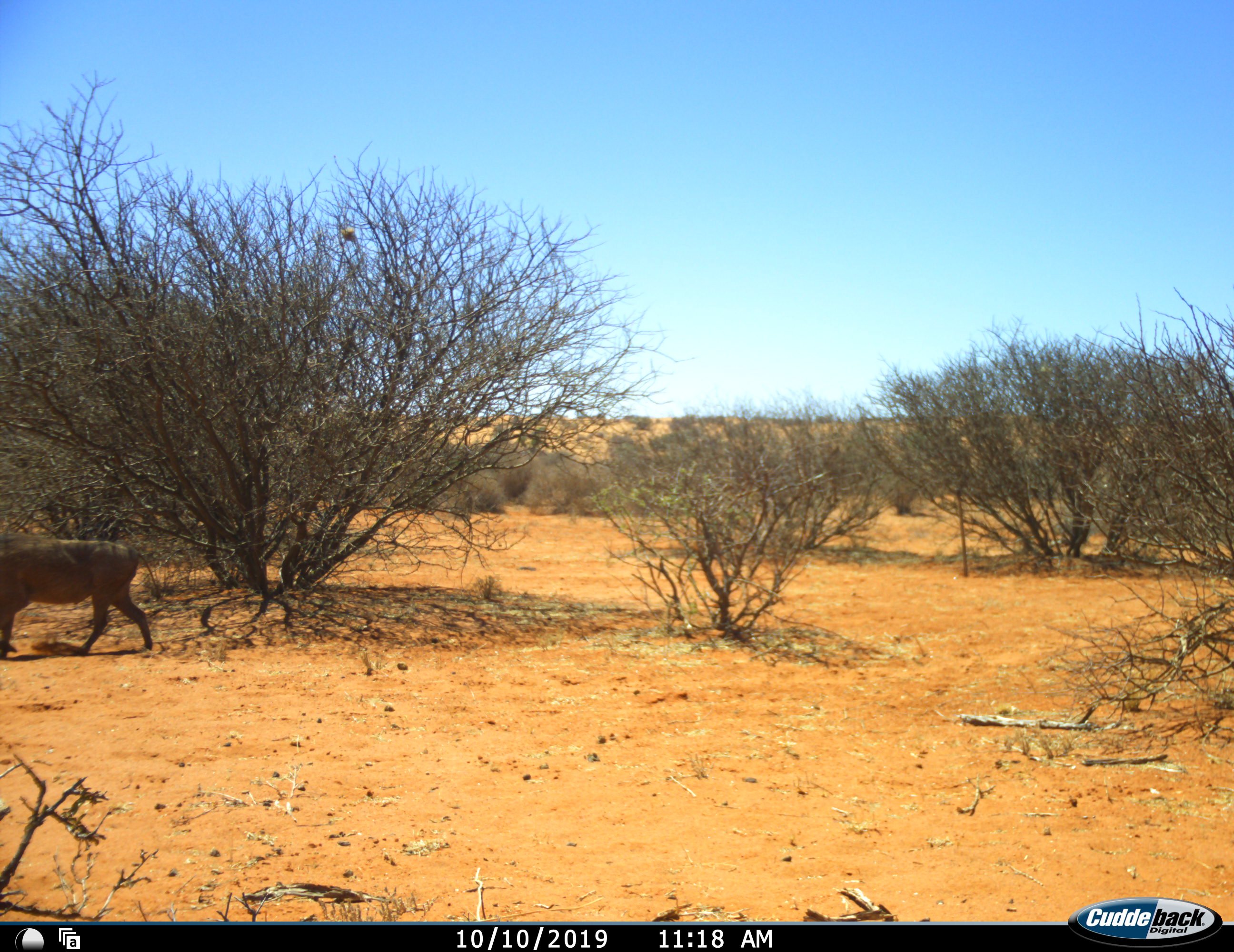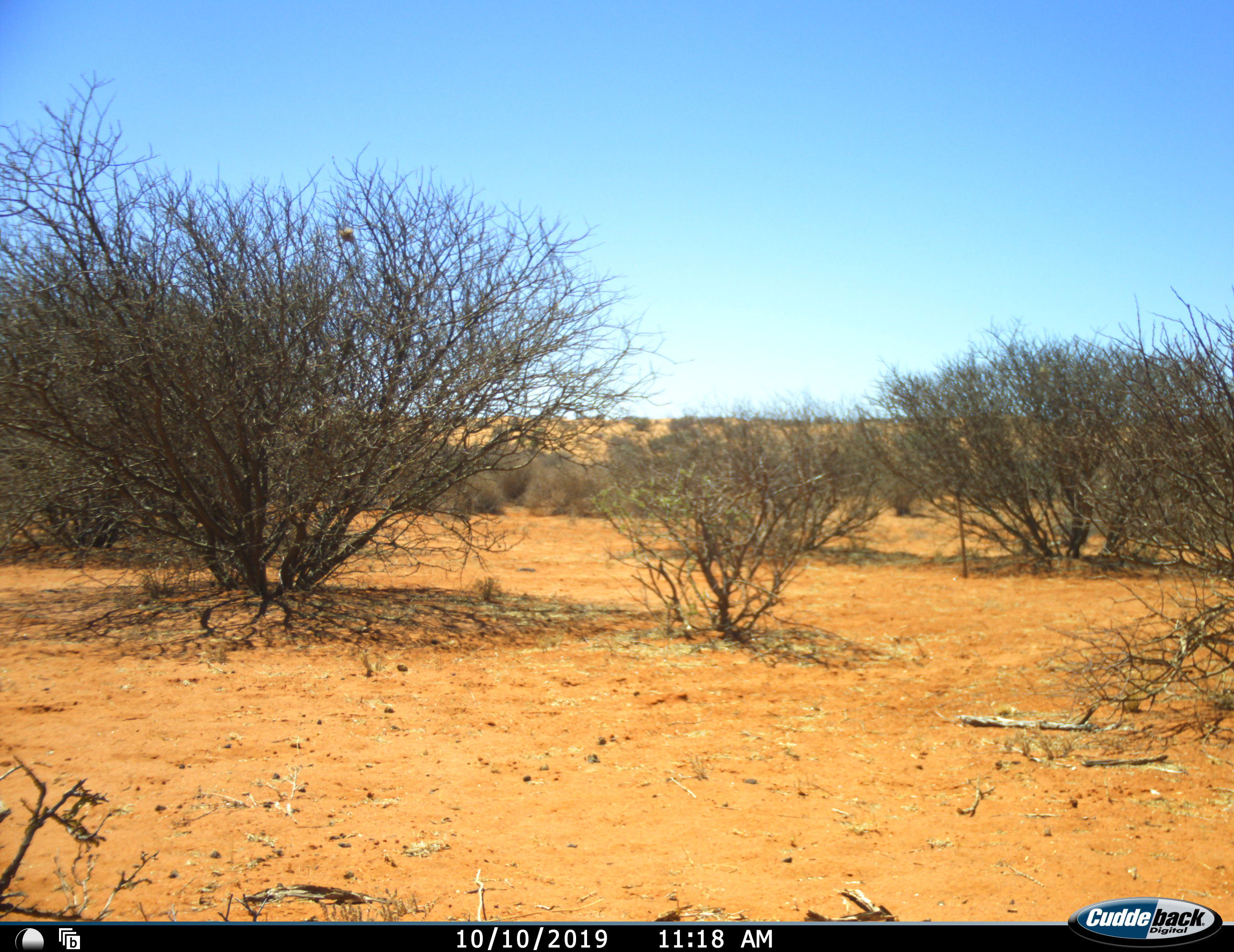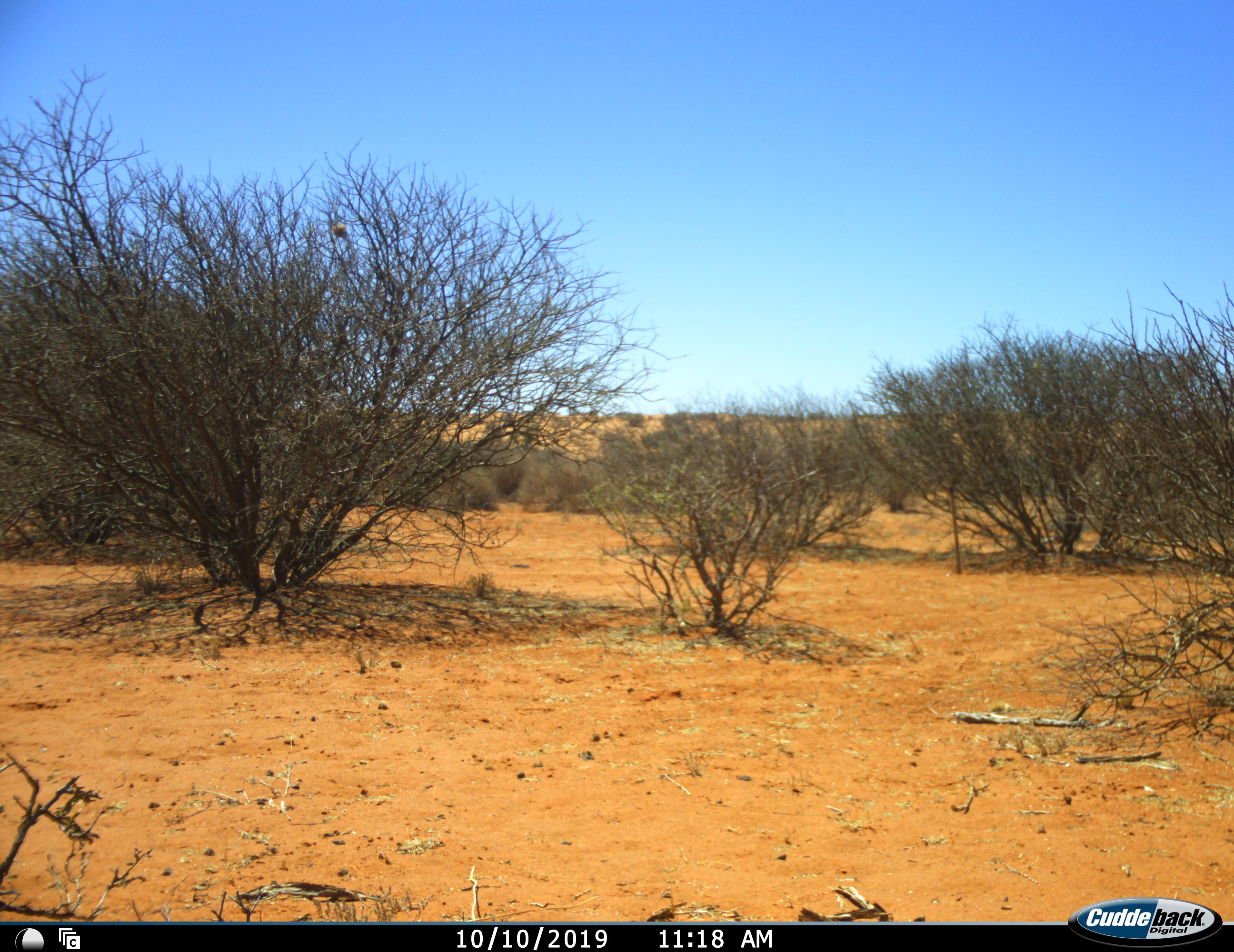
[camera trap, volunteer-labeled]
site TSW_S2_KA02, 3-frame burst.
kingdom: Animalia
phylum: Chordata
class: Mammalia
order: Artiodactyla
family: Suidae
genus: Phacochoerus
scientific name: Phacochoerus africanus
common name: warthog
Warthog (Phacochoerus africanus), count 1. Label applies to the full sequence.